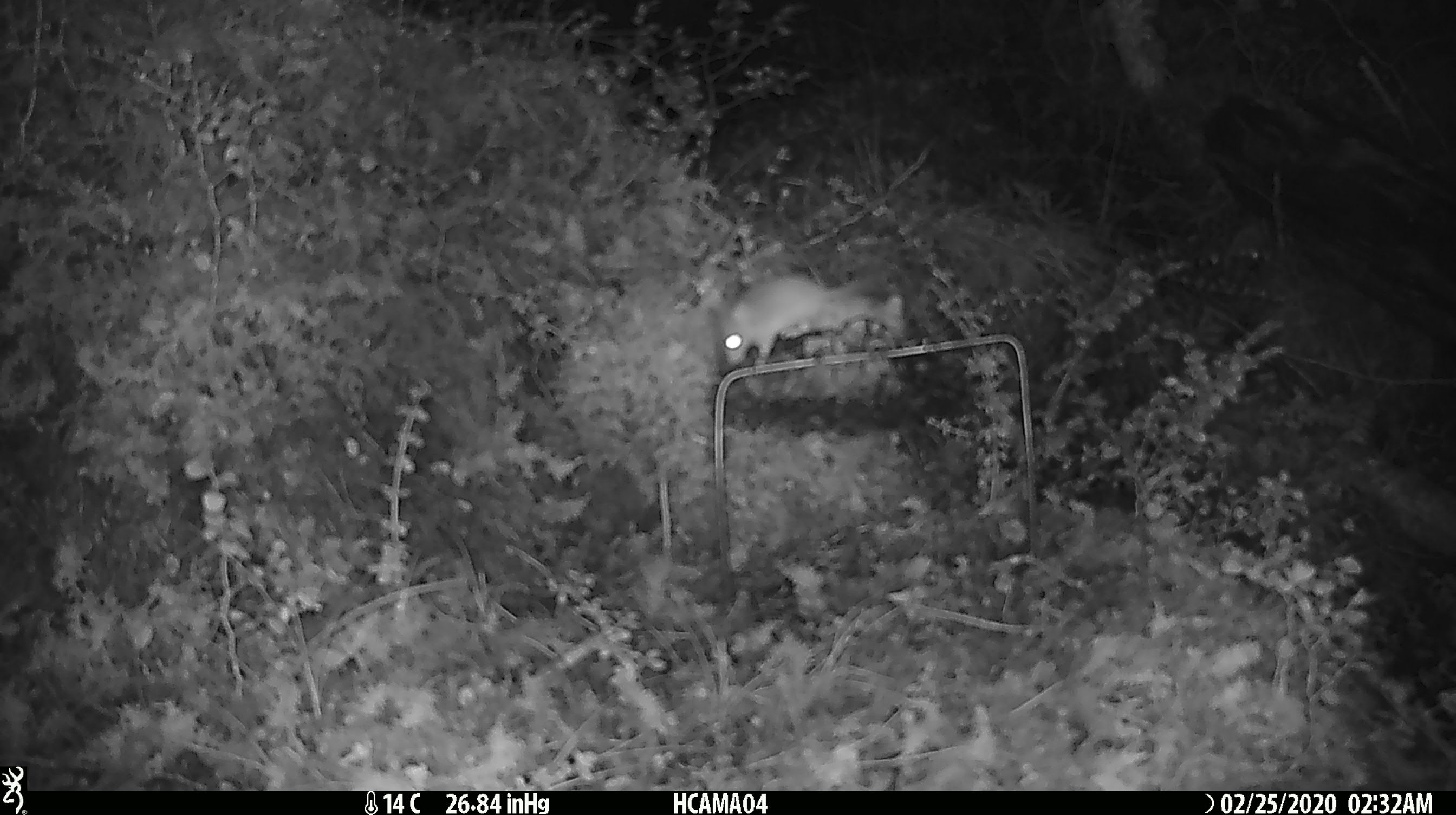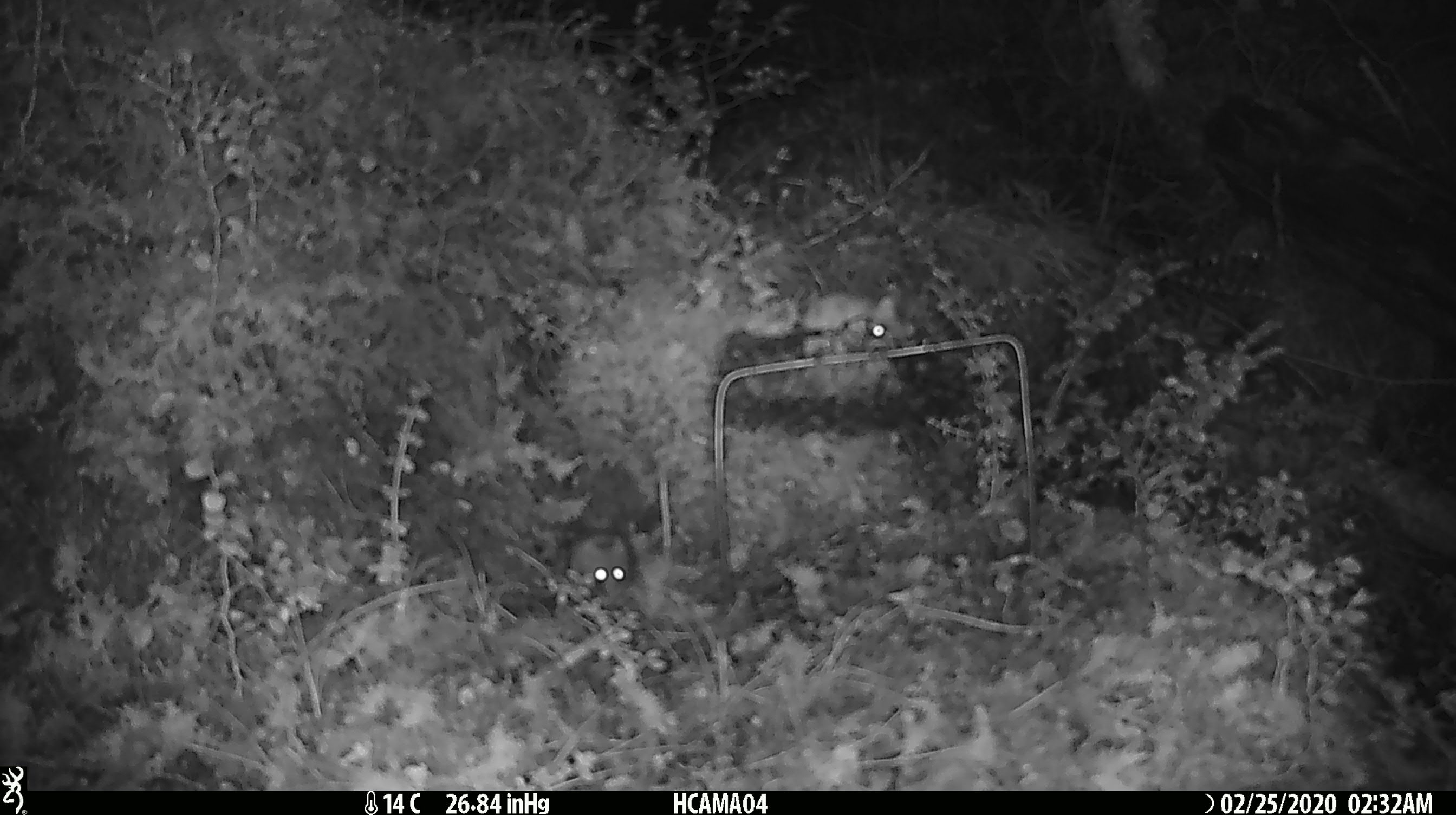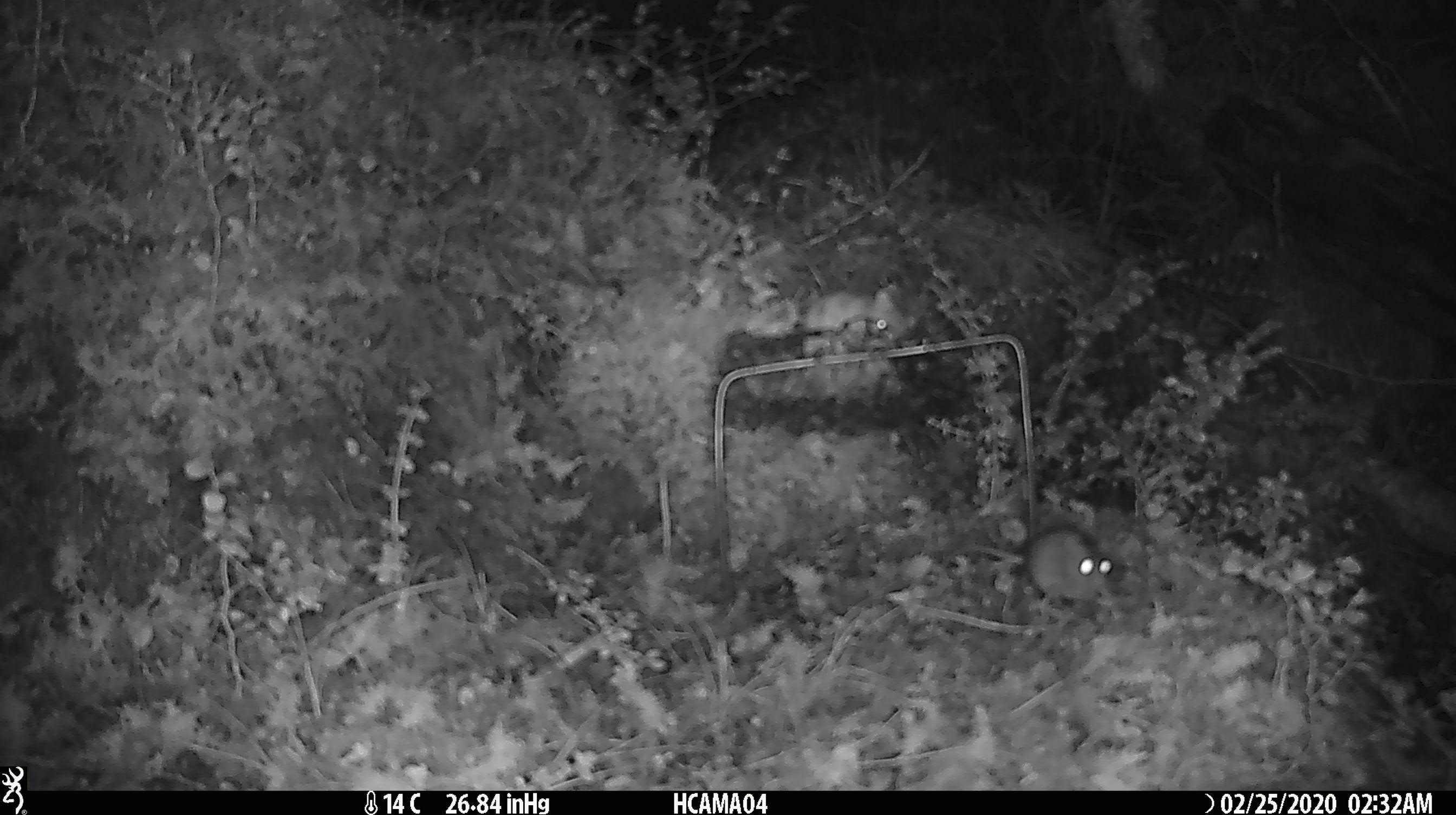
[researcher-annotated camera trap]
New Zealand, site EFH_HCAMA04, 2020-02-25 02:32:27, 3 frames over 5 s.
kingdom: Animalia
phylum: Chordata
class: Mammalia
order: Rodentia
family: Muridae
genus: Mus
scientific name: Mus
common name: mouse